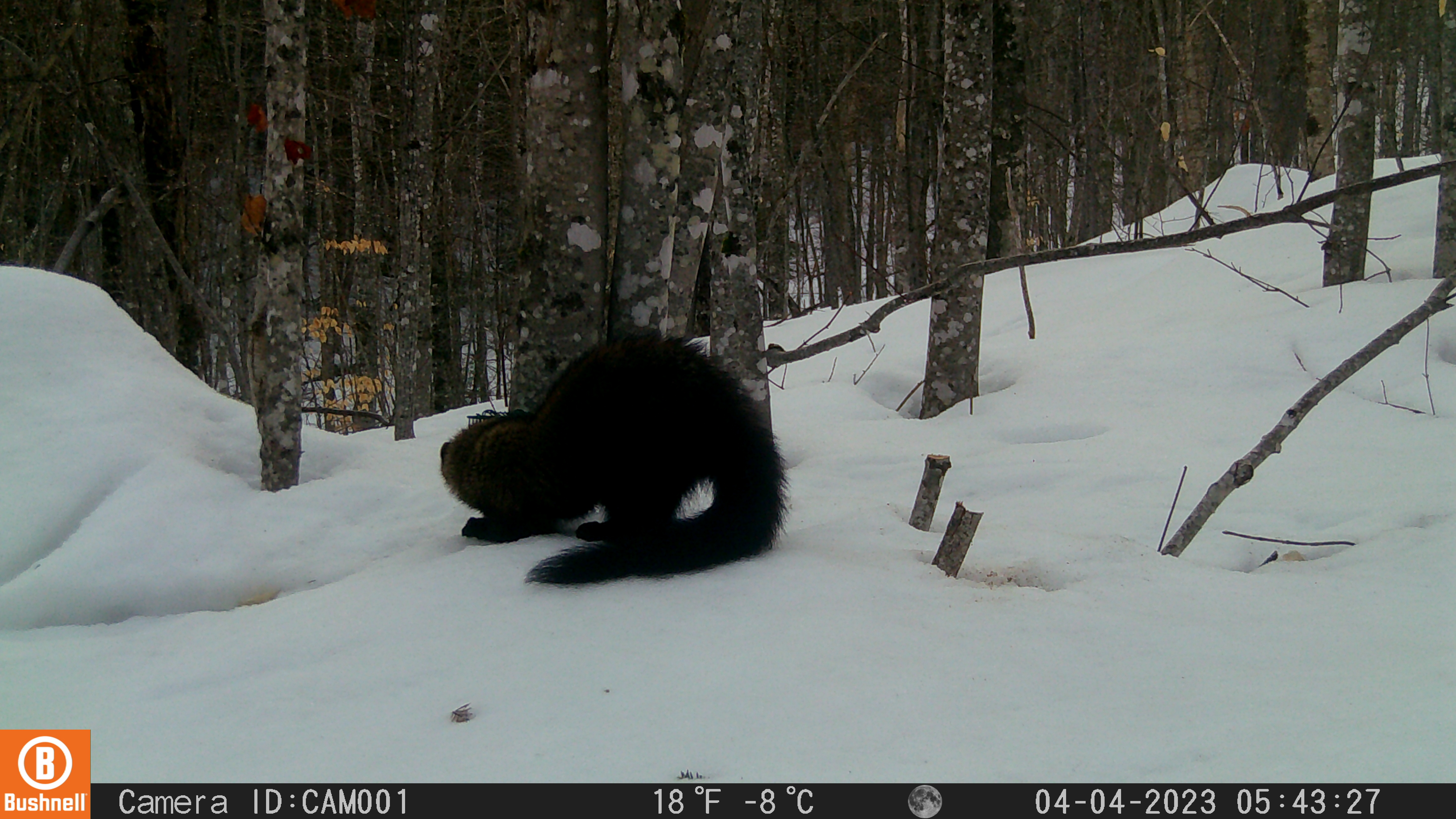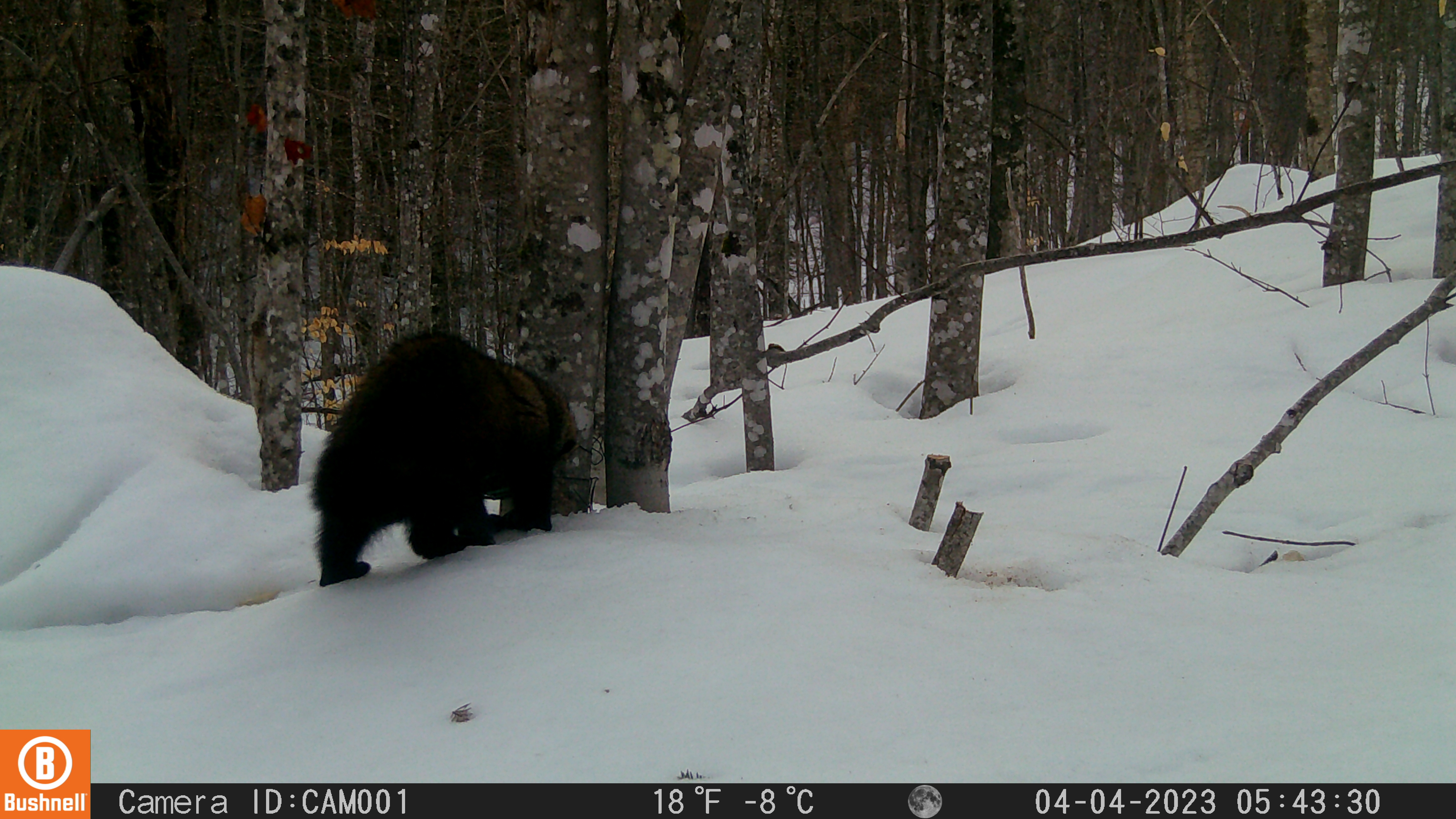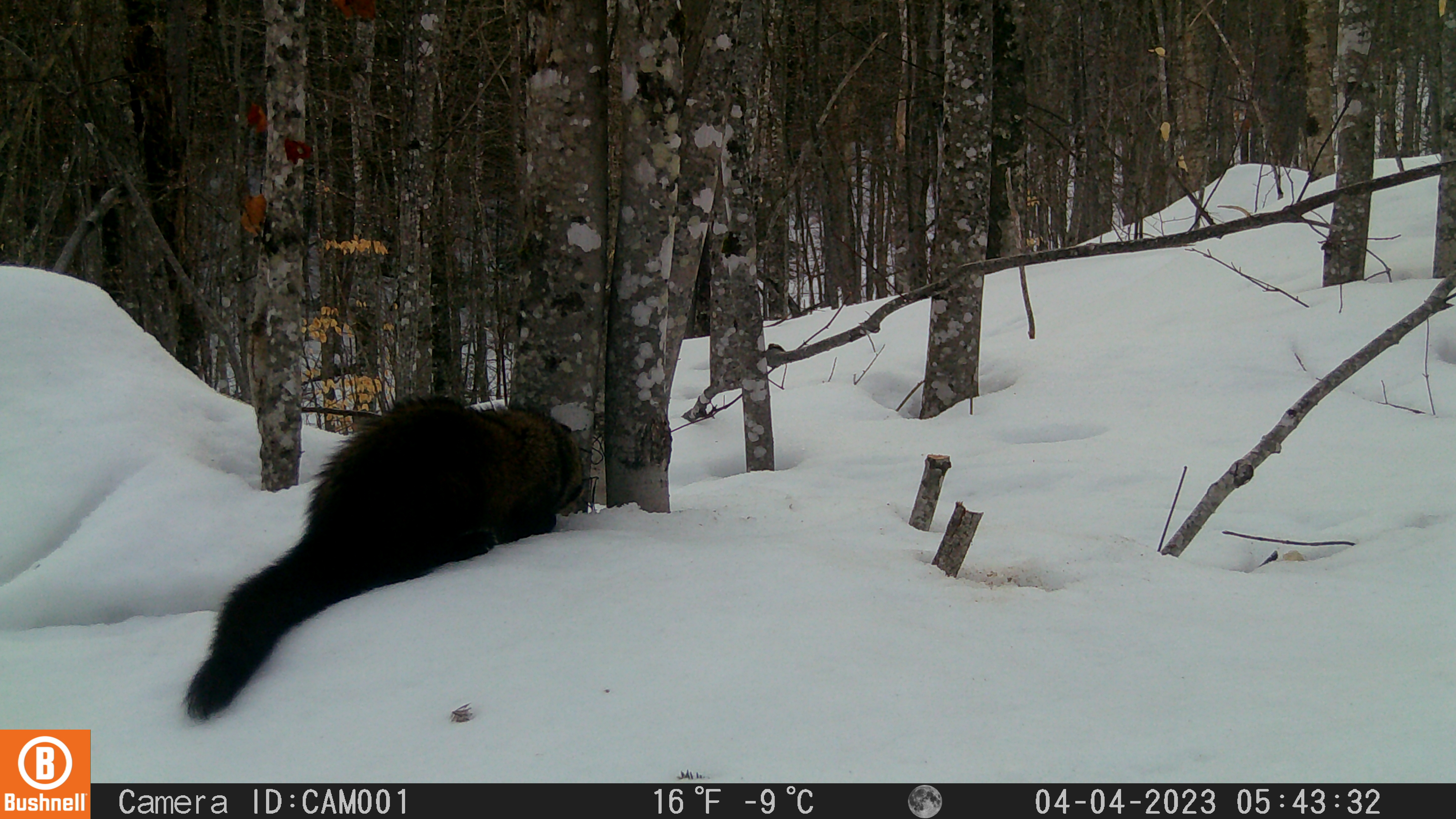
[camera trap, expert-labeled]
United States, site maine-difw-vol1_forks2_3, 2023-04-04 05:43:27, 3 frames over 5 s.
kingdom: Animalia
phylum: Chordata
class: Mammalia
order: Carnivora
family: Mustelidae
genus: Pekania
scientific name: Pekania pennanti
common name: fisher